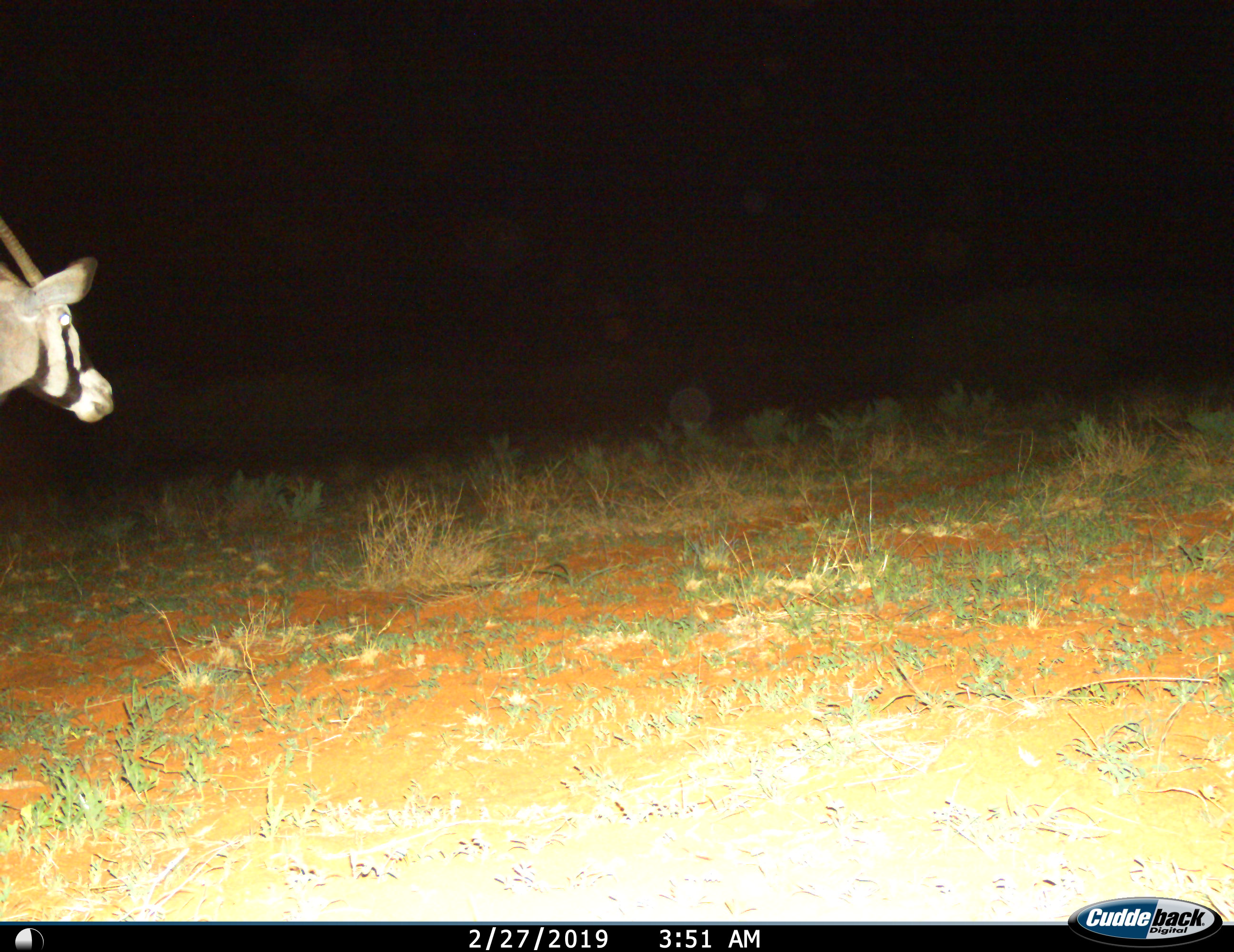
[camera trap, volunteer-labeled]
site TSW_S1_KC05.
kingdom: Animalia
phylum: Chordata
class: Mammalia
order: Artiodactyla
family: Bovidae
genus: Oryx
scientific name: Oryx gazella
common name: gemsbok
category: oryx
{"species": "oryx (gemsbok) (Oryx gazella)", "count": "1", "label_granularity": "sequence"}